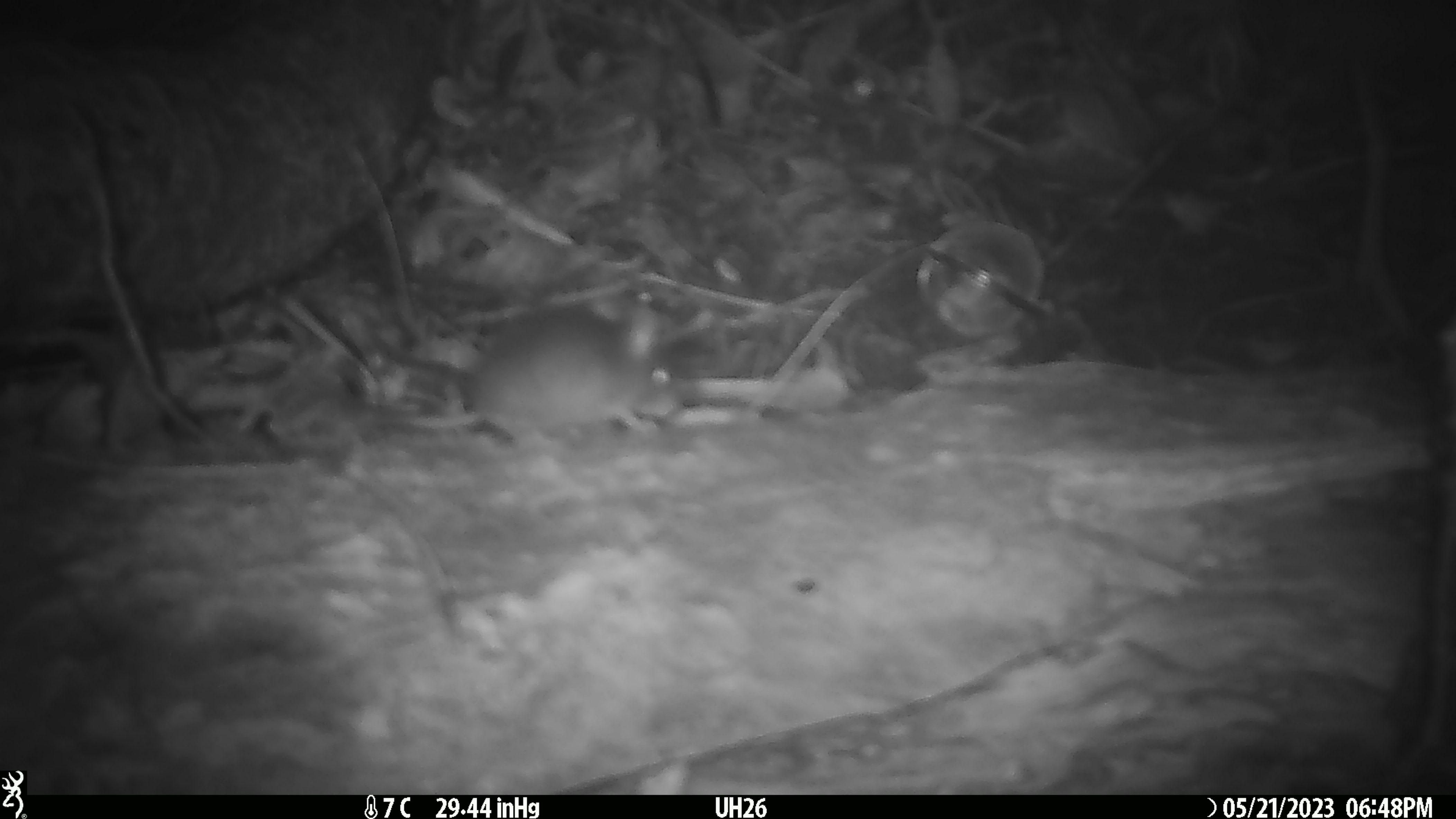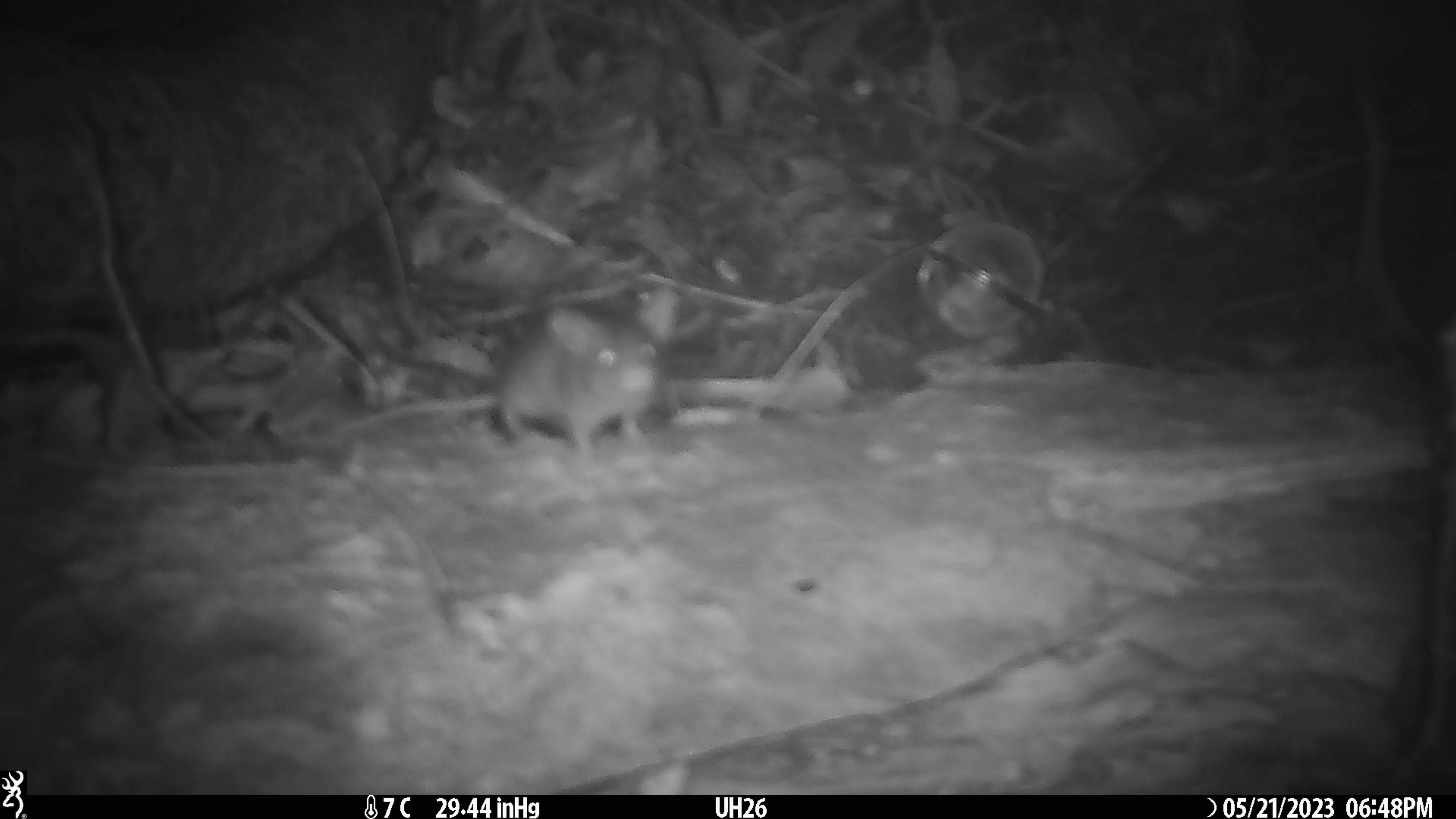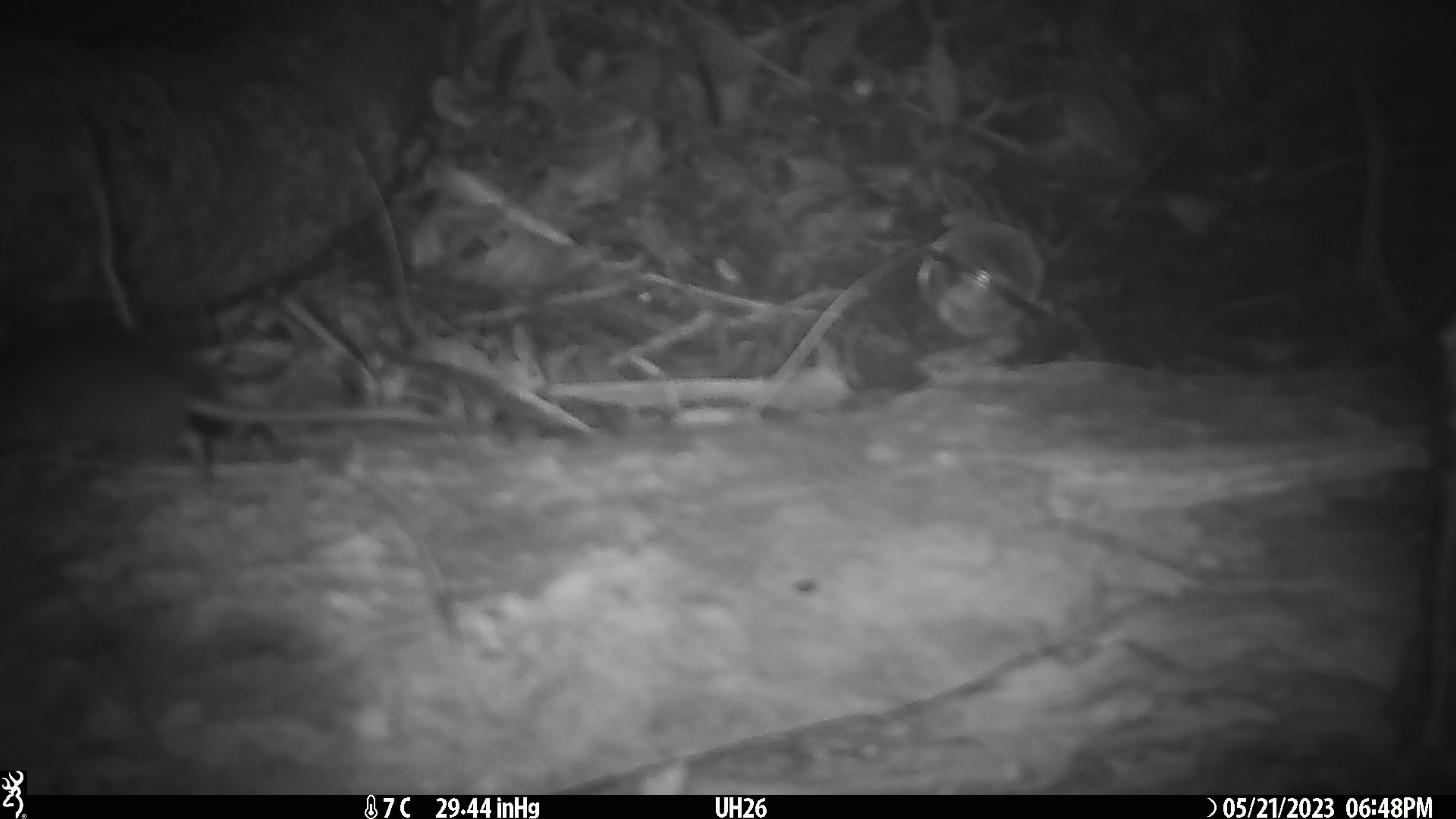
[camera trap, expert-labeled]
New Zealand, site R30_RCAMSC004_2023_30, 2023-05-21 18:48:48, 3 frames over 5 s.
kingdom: Animalia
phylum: Chordata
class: Mammalia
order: Rodentia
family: Muridae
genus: Mus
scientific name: Mus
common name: mouse